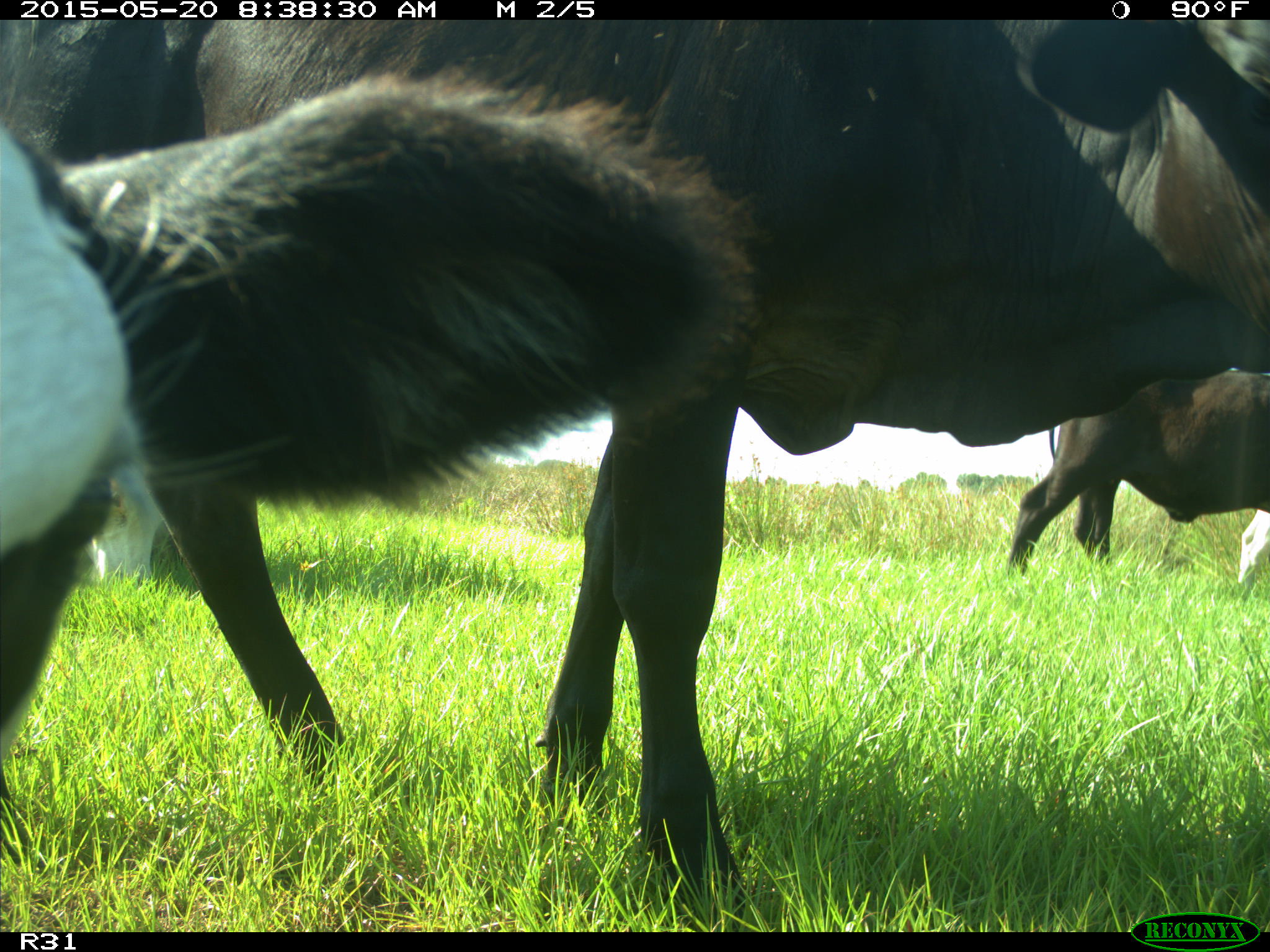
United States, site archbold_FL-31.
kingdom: Animalia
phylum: Chordata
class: Mammalia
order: Artiodactyla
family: Bovidae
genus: Bos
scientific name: Bos taurus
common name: domestic cow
Bos taurus (domestic cow).